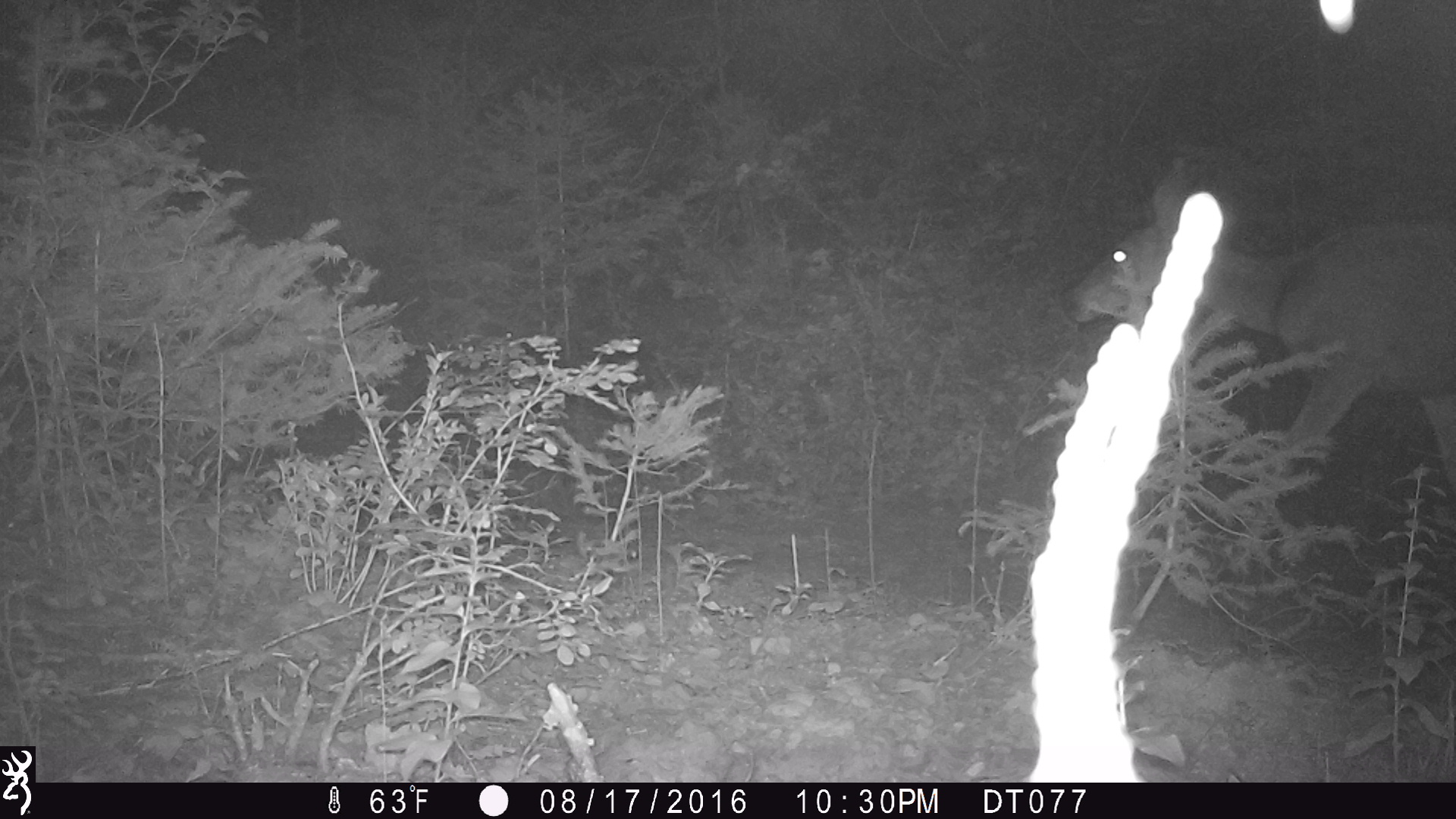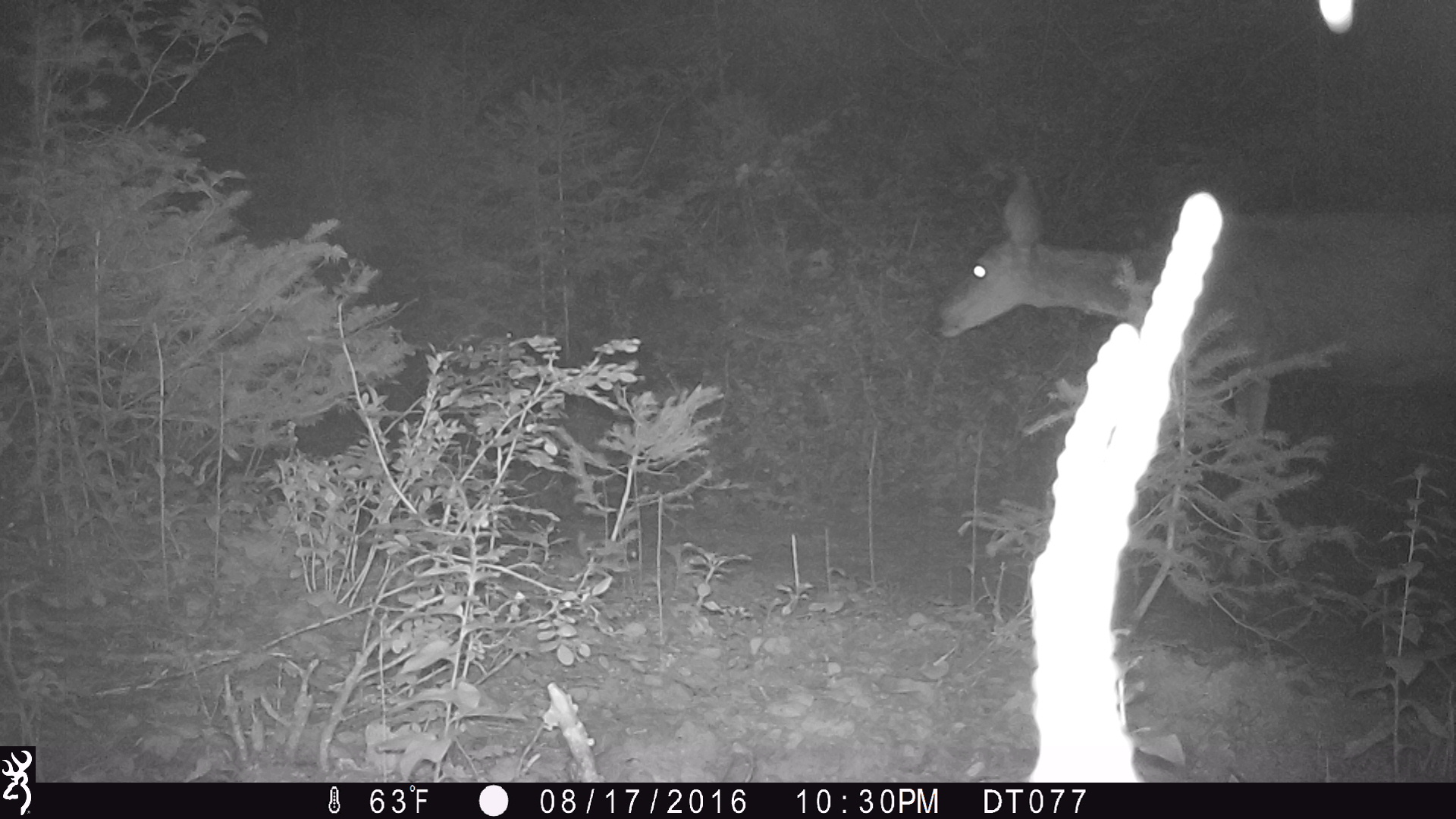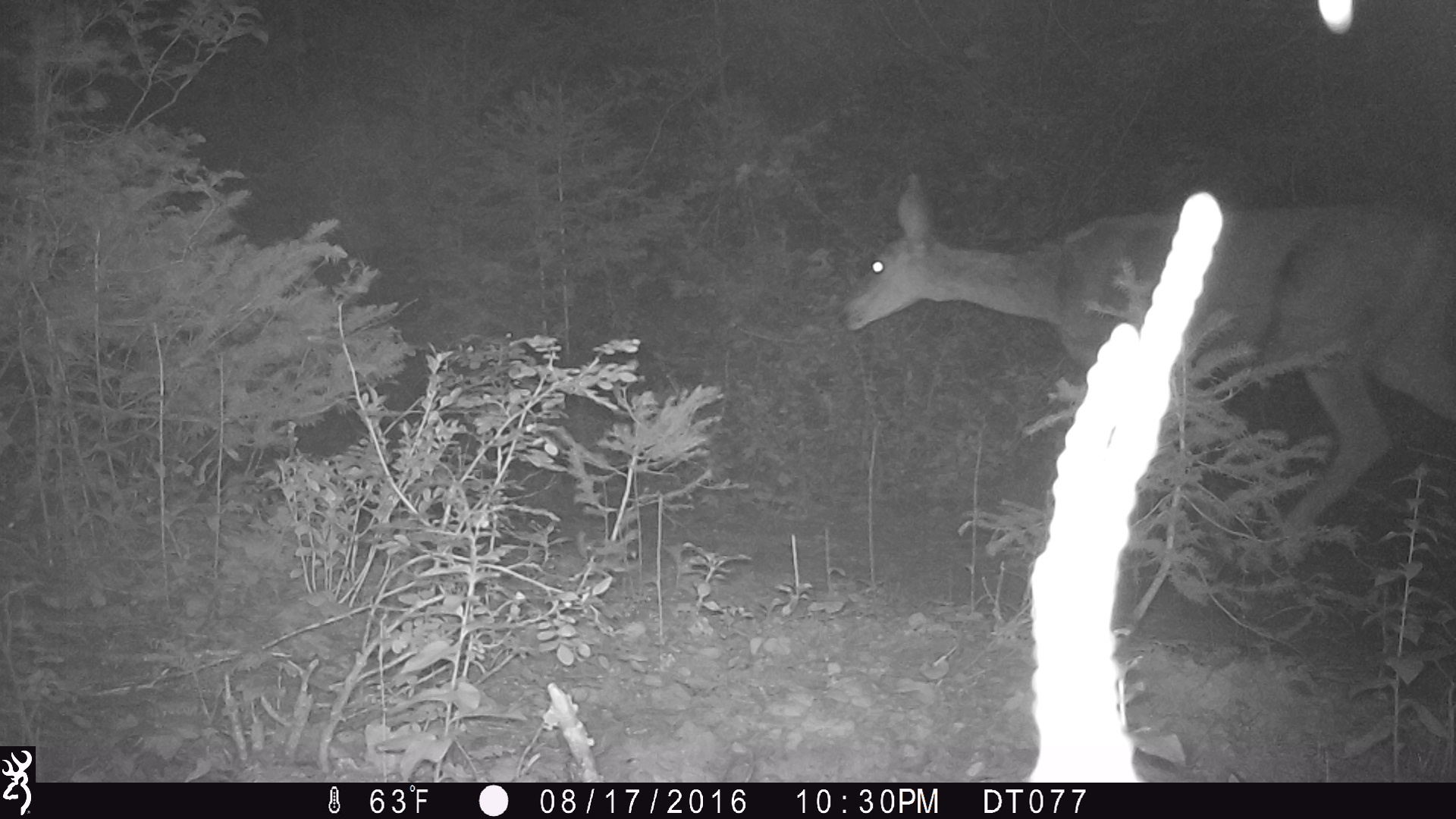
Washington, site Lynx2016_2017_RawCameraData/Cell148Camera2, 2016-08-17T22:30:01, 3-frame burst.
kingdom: Animalia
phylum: Chordata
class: Mammalia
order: Artiodactyla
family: Cervidae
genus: Odocoileus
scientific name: Odocoileus hemionus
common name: mule deer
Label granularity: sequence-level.